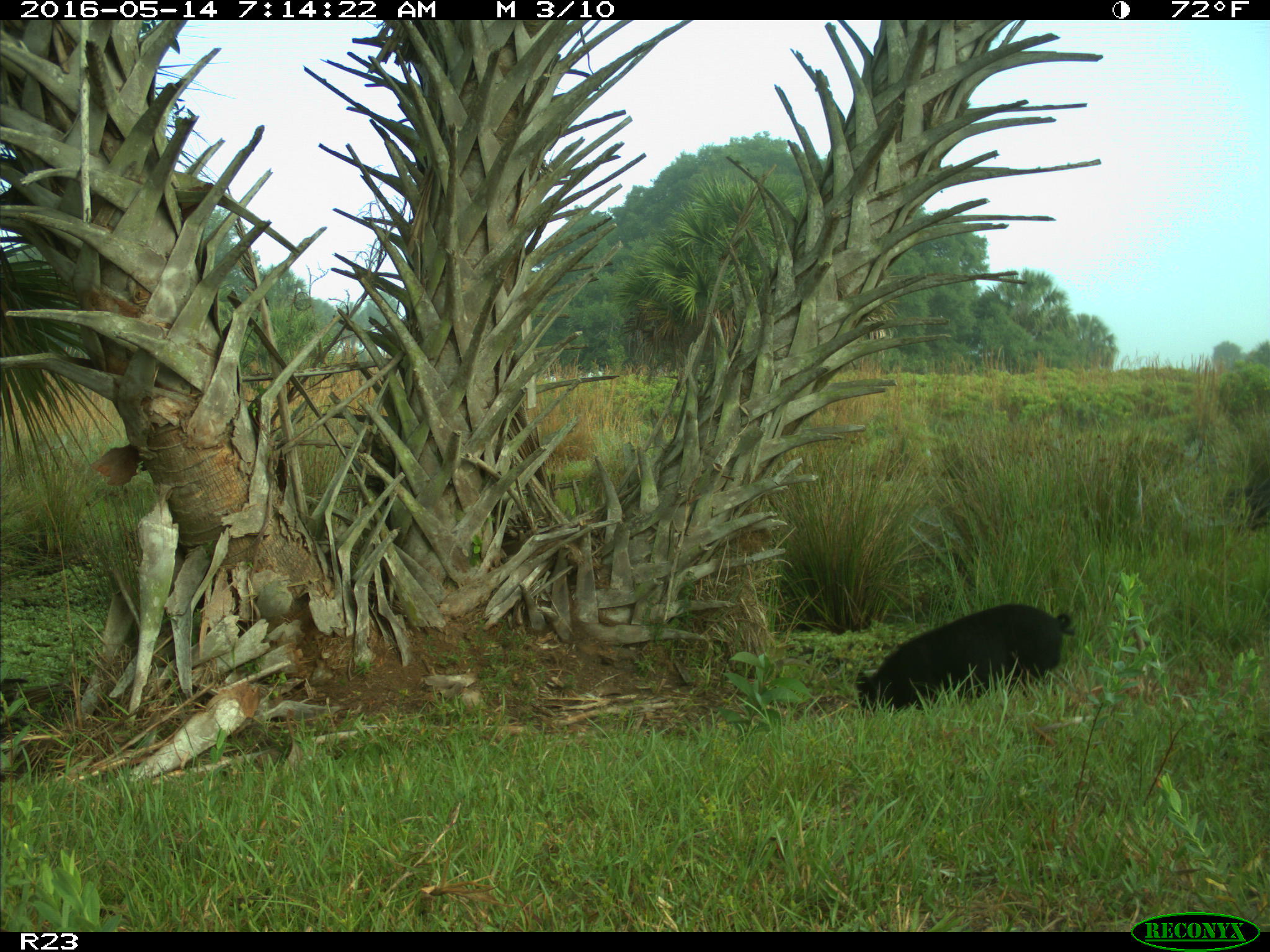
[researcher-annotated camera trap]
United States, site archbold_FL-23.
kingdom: Animalia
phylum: Chordata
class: Mammalia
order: Artiodactyla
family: Suidae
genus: Sus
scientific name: Sus scrofa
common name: wild boar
Sus scrofa (wild boar).